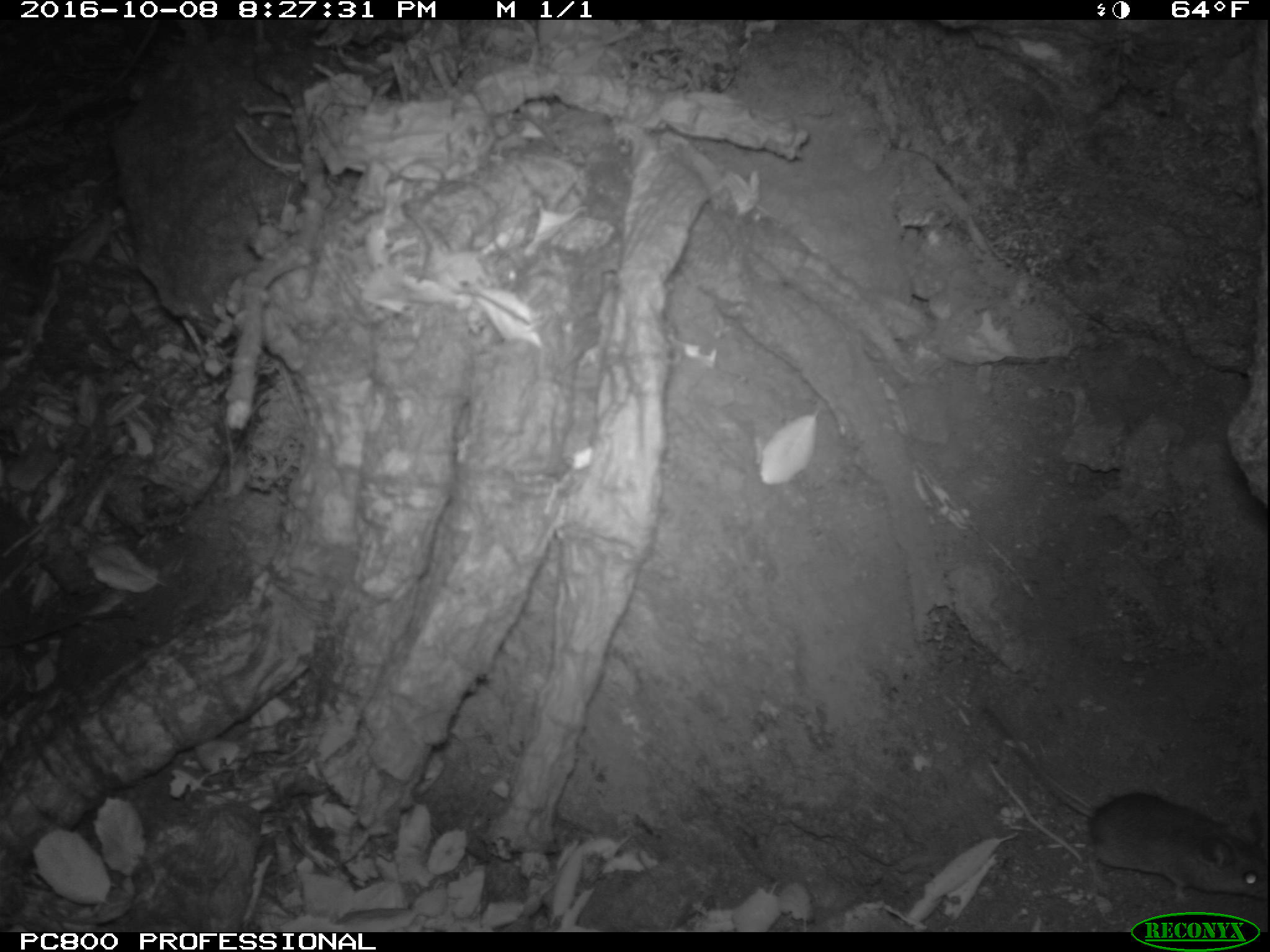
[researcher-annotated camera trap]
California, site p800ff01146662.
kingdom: Animalia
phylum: Chordata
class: Mammalia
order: Rodentia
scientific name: Rodentia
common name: rodent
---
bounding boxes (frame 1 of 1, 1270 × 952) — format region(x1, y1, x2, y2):
rodent: region(981, 700, 1269, 901)